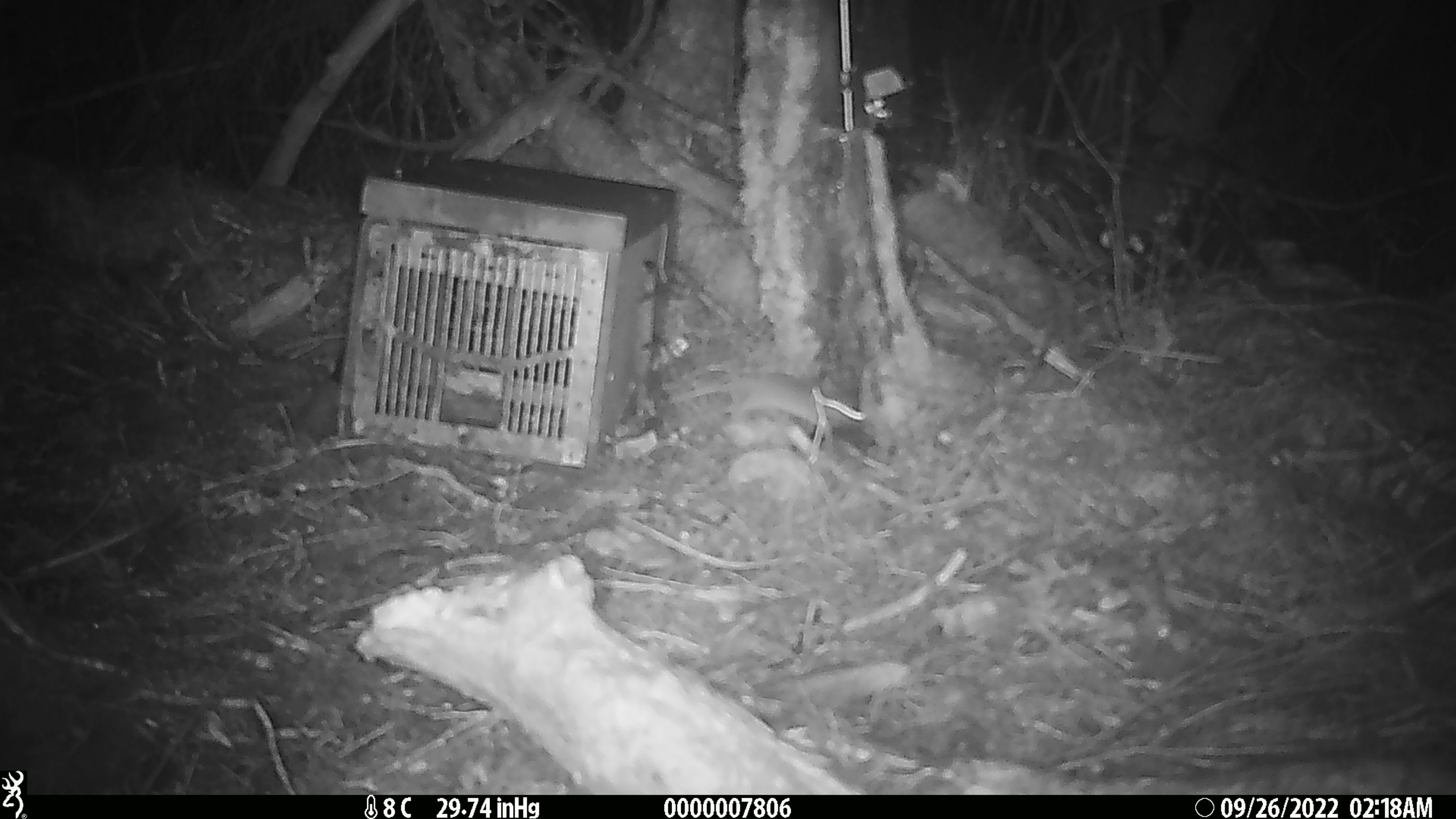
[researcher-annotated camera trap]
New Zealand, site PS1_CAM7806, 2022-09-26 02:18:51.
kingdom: Animalia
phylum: Chordata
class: Mammalia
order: Rodentia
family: Muridae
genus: Mus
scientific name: Mus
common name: mouse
Mouse (Mus).